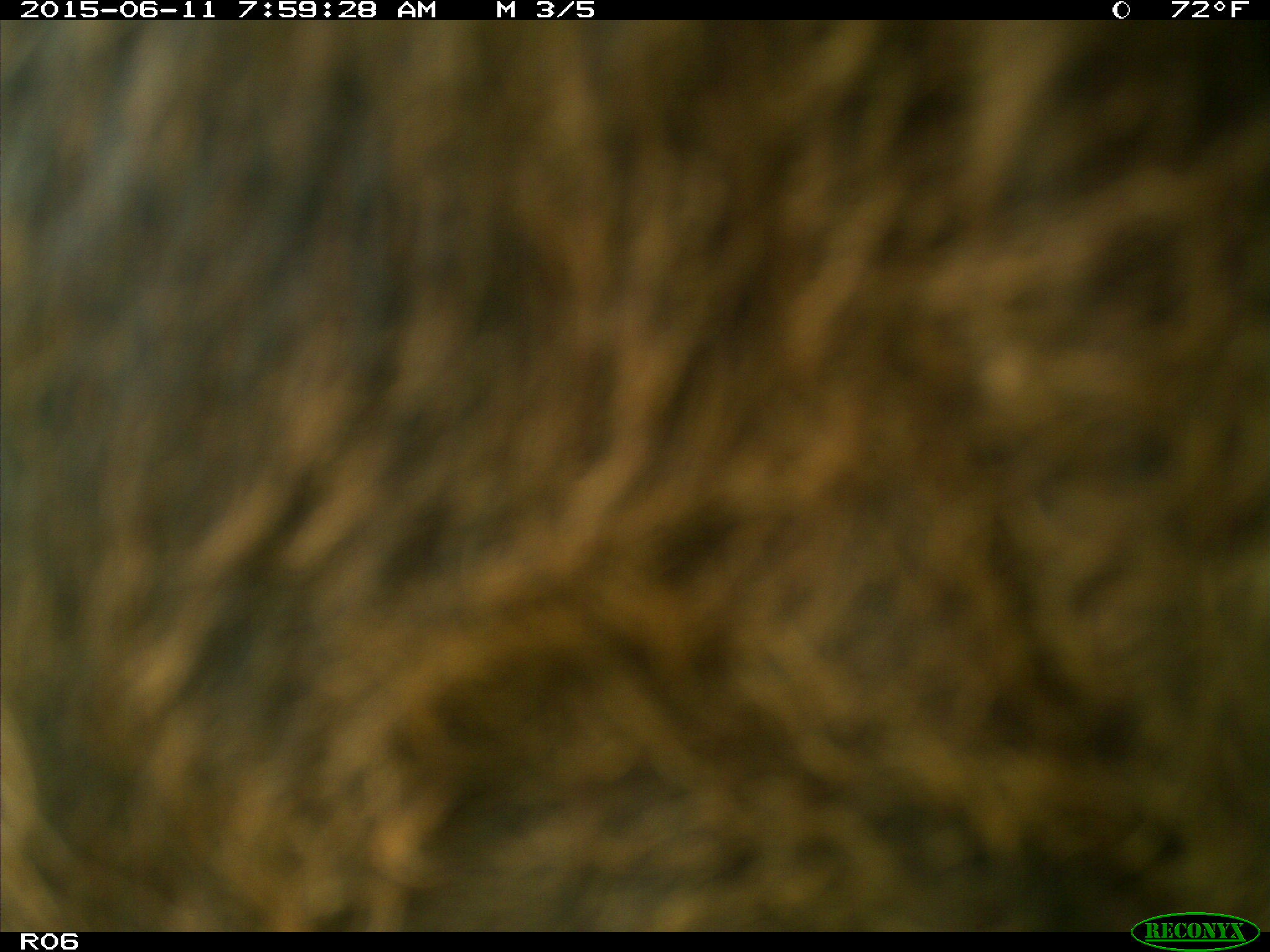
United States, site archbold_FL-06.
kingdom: Animalia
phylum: Chordata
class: Mammalia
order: Artiodactyla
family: Bovidae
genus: Bos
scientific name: Bos taurus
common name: domestic cow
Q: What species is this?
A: Bos taurus (domestic cow).